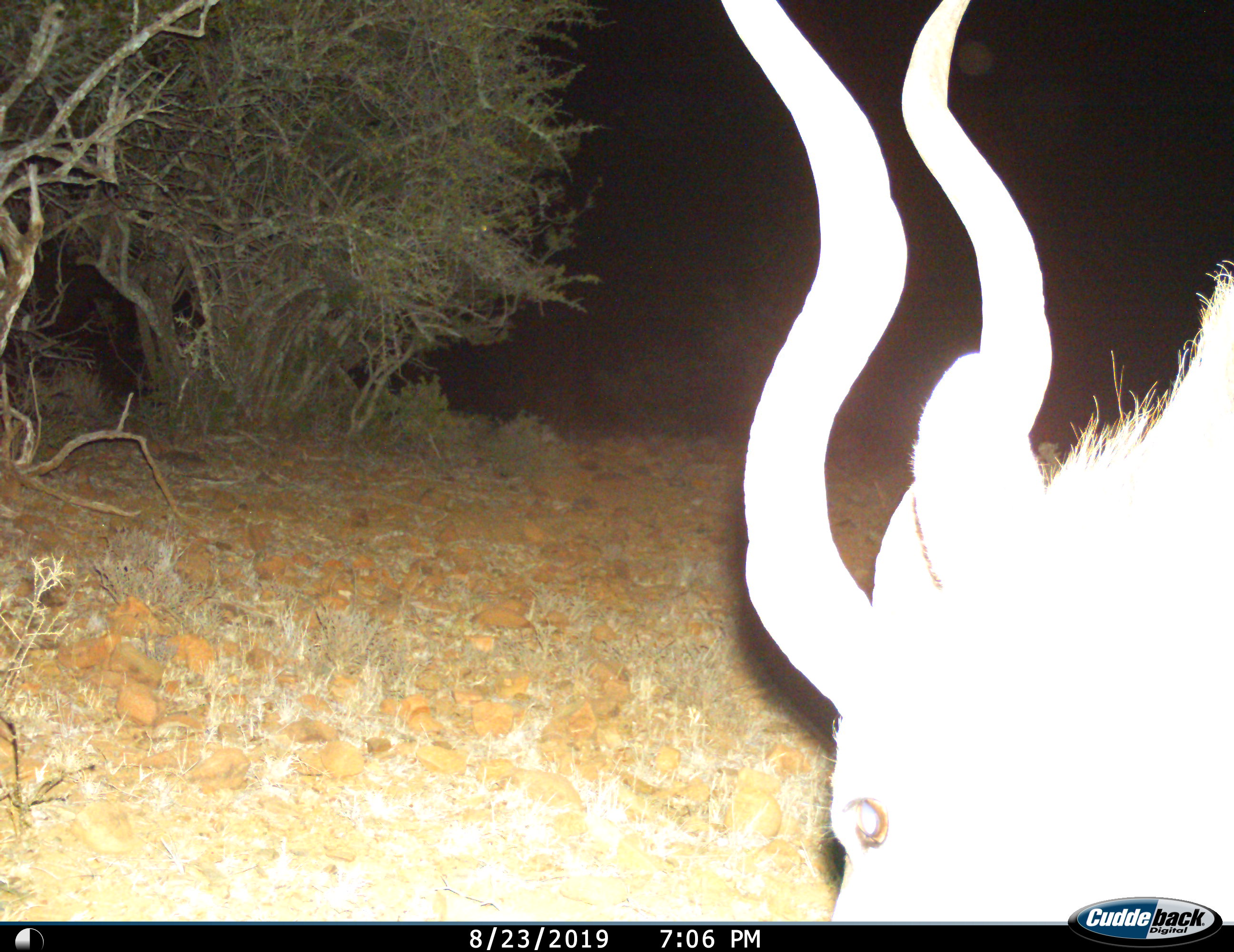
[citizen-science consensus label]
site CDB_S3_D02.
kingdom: Animalia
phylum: Chordata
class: Mammalia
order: Artiodactyla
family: Bovidae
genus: Tragelaphus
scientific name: Tragelaphus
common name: kudu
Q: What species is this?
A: Kudu (Tragelaphus).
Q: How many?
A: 1.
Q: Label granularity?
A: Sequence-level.